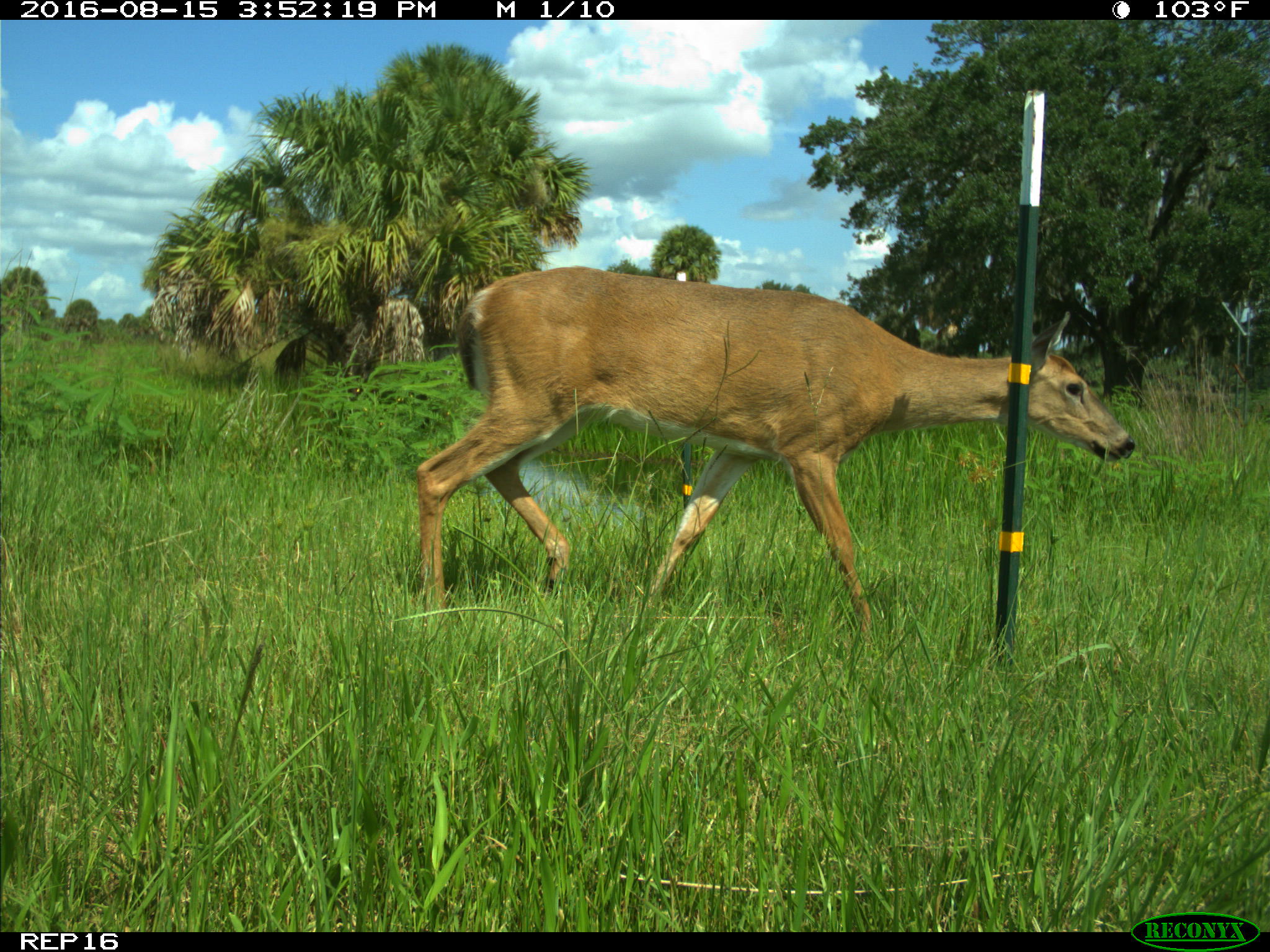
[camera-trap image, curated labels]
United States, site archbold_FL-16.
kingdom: Animalia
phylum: Chordata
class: Mammalia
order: Artiodactyla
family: Cervidae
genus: Odocoileus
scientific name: Odocoileus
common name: deer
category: unidentified deer